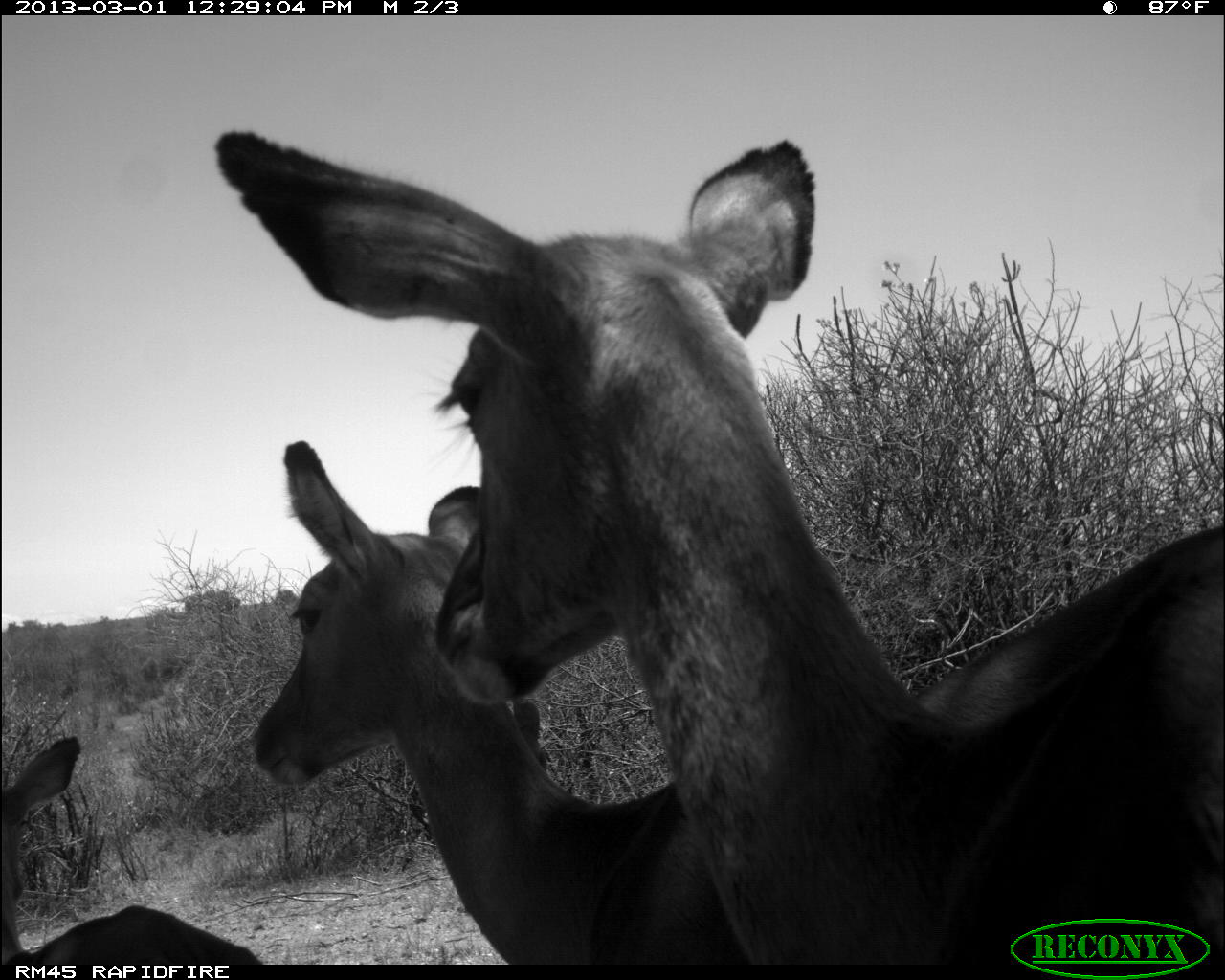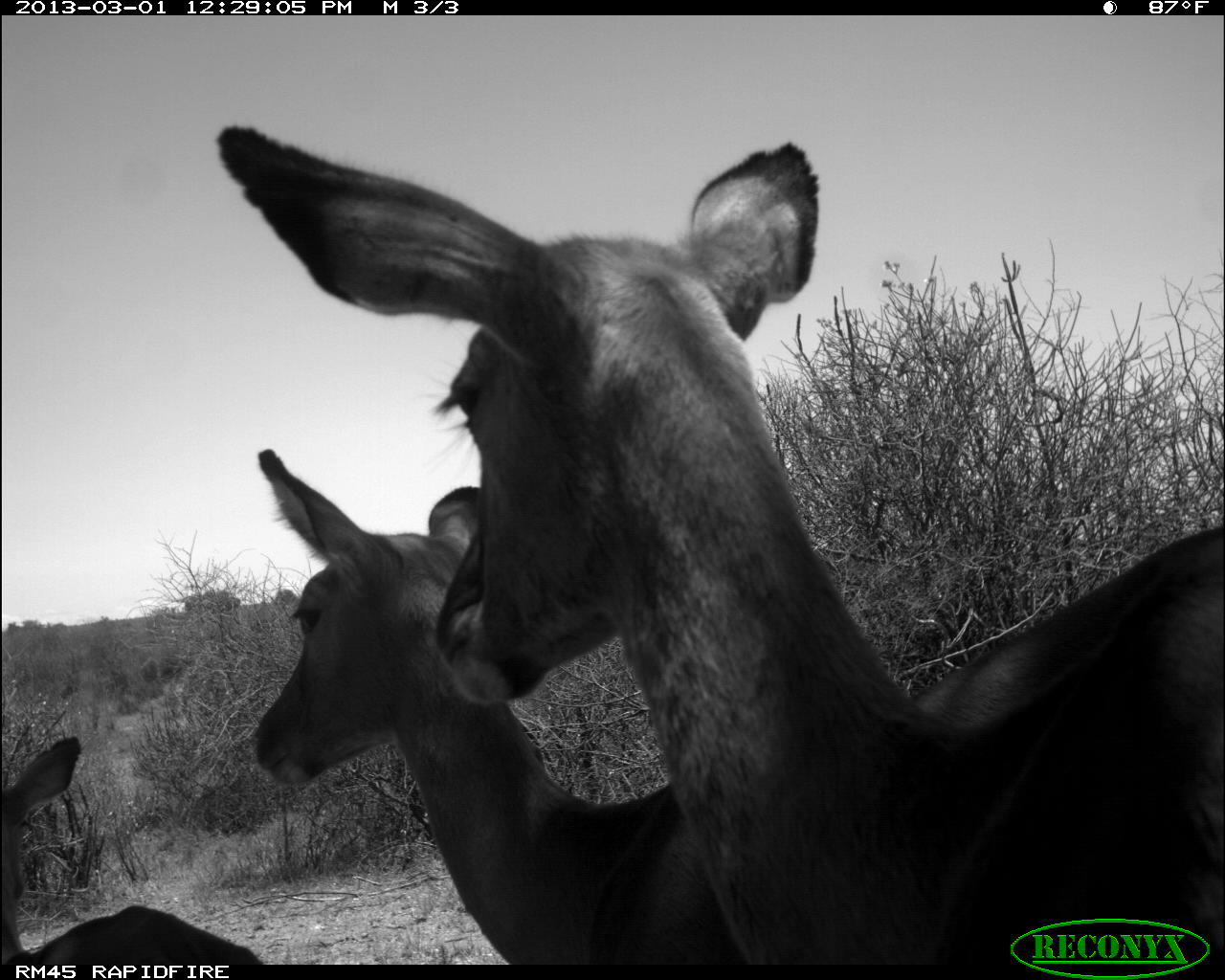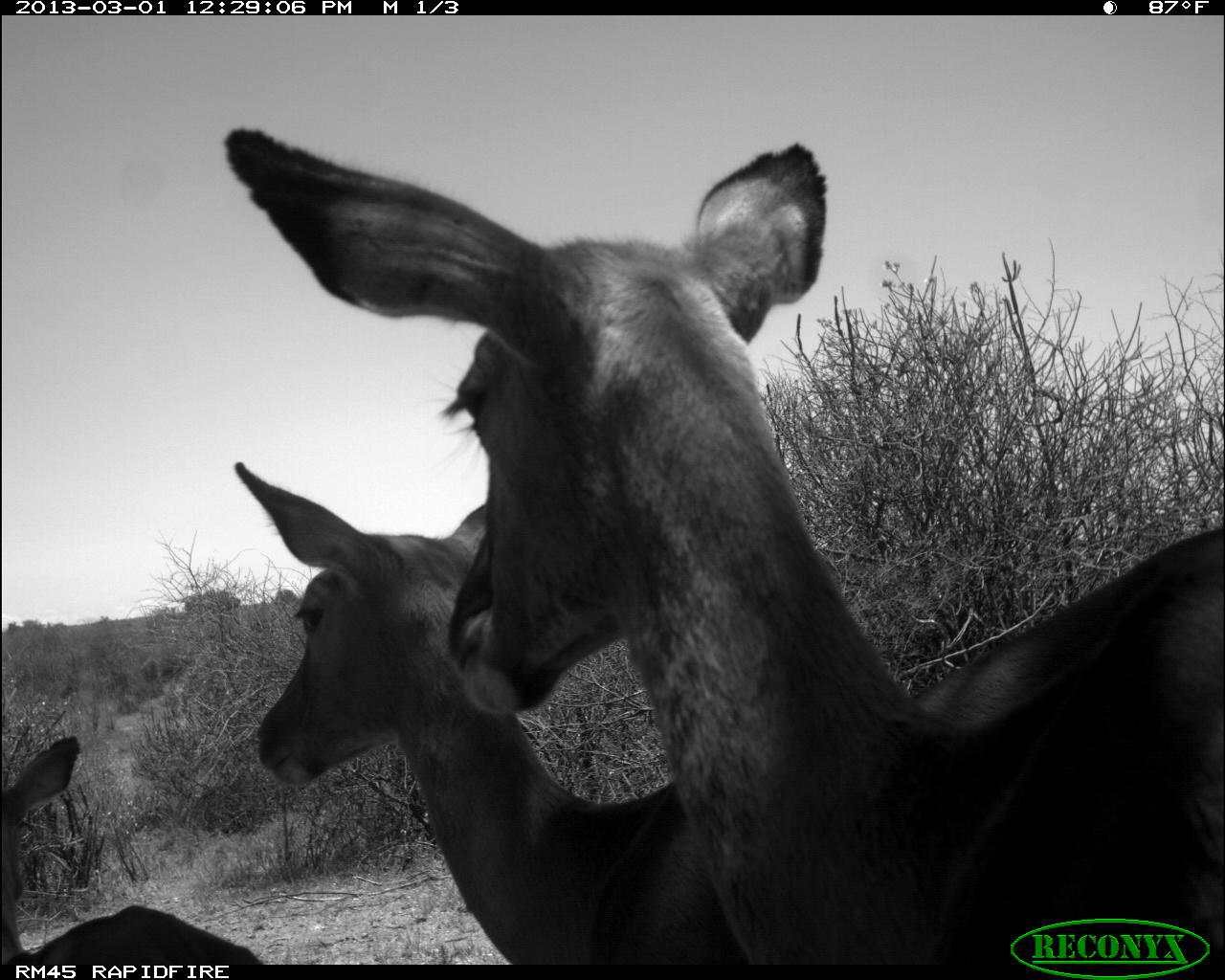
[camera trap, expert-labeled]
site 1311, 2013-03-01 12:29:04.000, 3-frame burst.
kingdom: Animalia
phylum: Chordata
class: Mammalia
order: Artiodactyla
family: Bovidae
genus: Aepyceros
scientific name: Aepyceros melampus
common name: impala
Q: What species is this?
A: Aepyceros melampus (impala).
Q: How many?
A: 3.